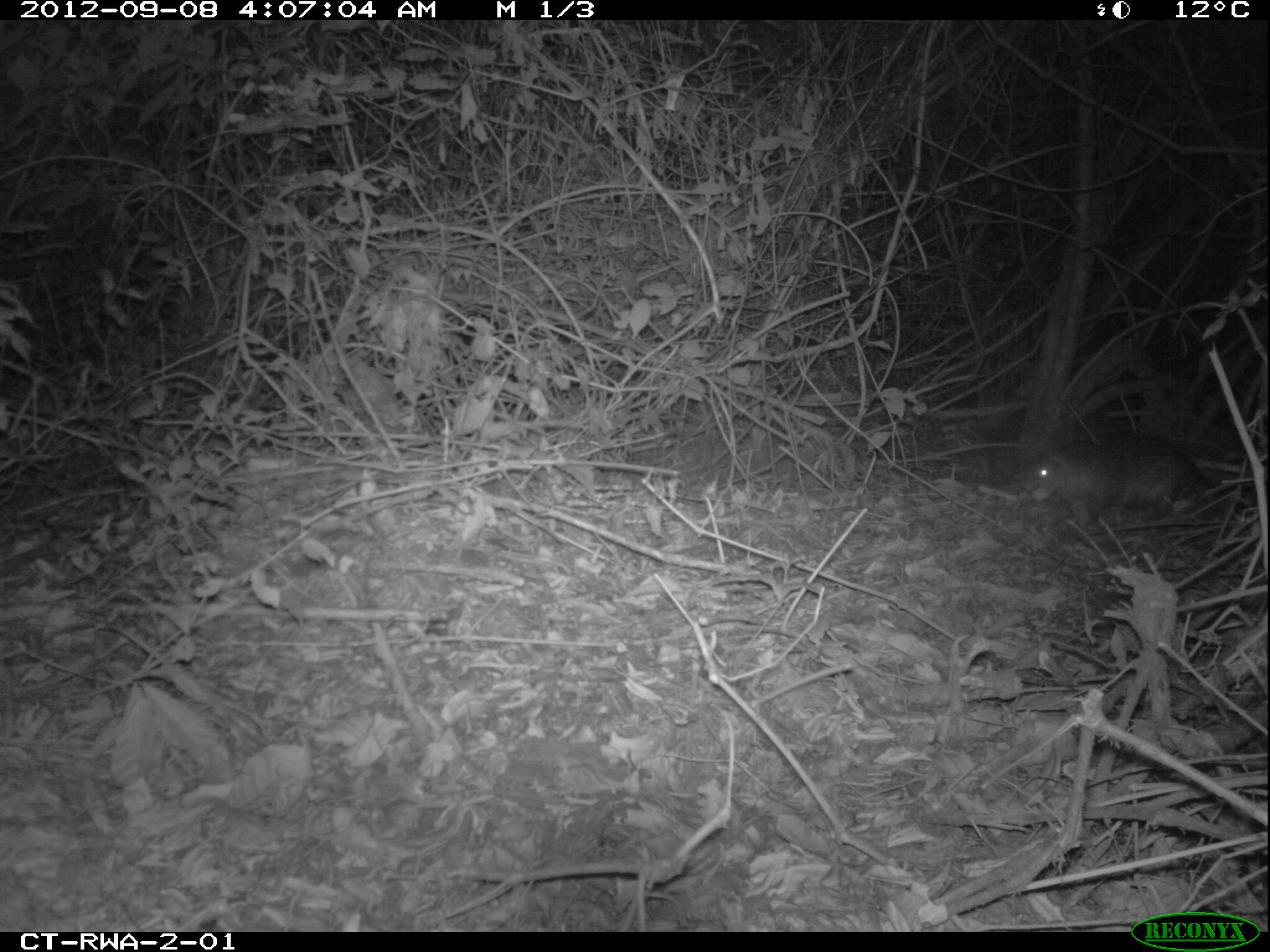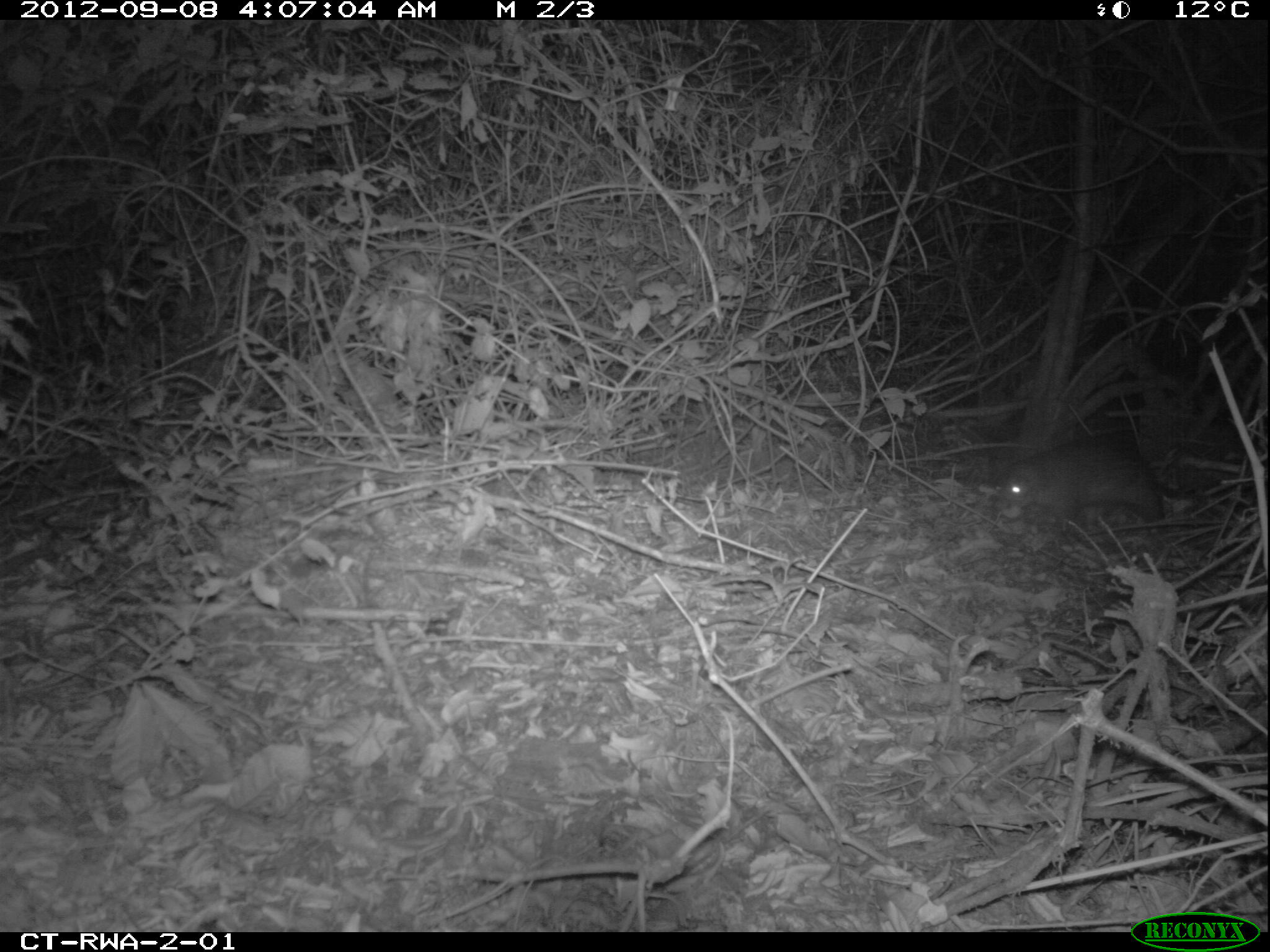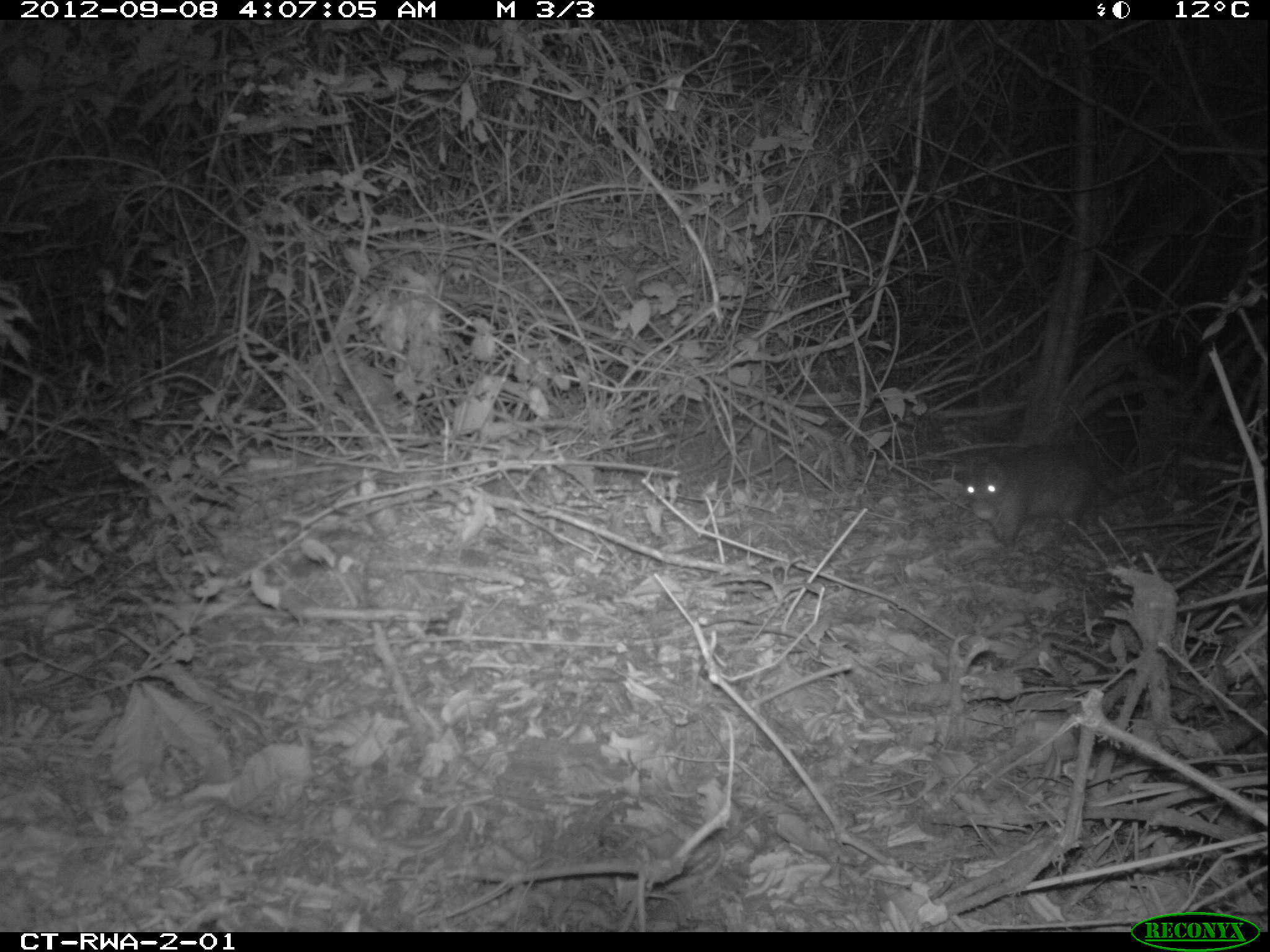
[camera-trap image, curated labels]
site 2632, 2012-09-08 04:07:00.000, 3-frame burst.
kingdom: Animalia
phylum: Chordata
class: Mammalia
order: Rodentia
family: Hystricidae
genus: Atherurus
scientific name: Atherurus africanus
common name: african brush-tailed porcupine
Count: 1.